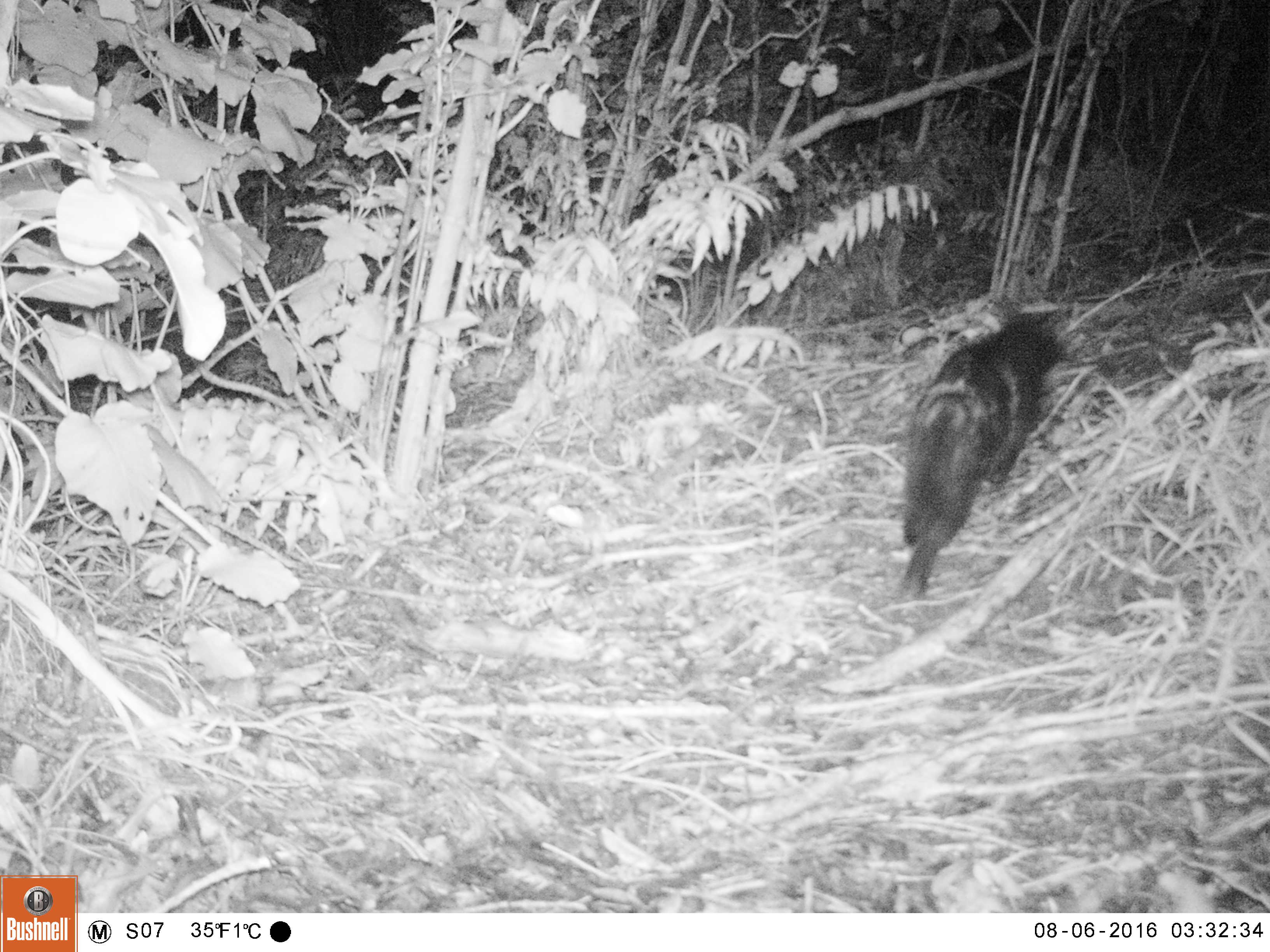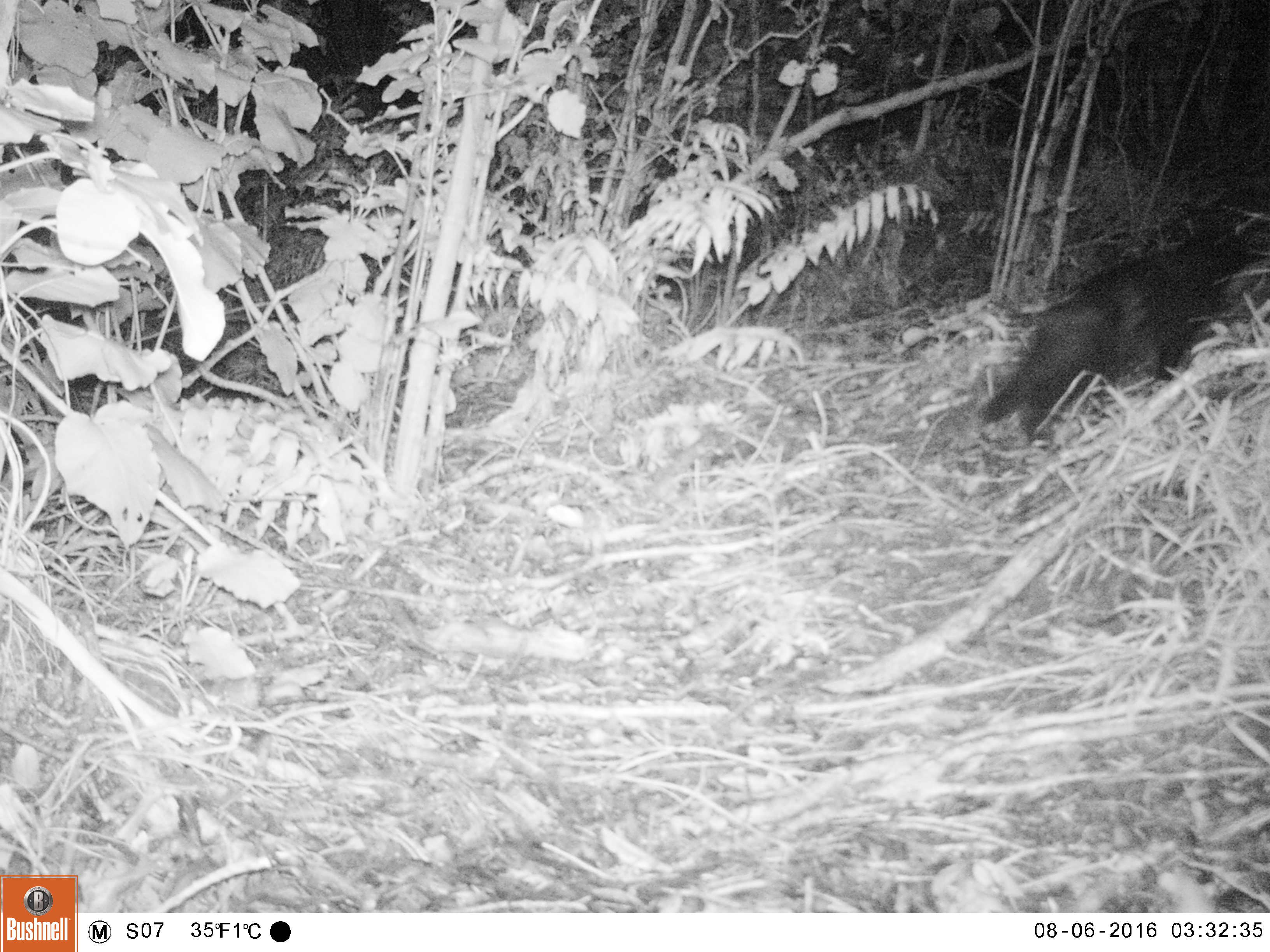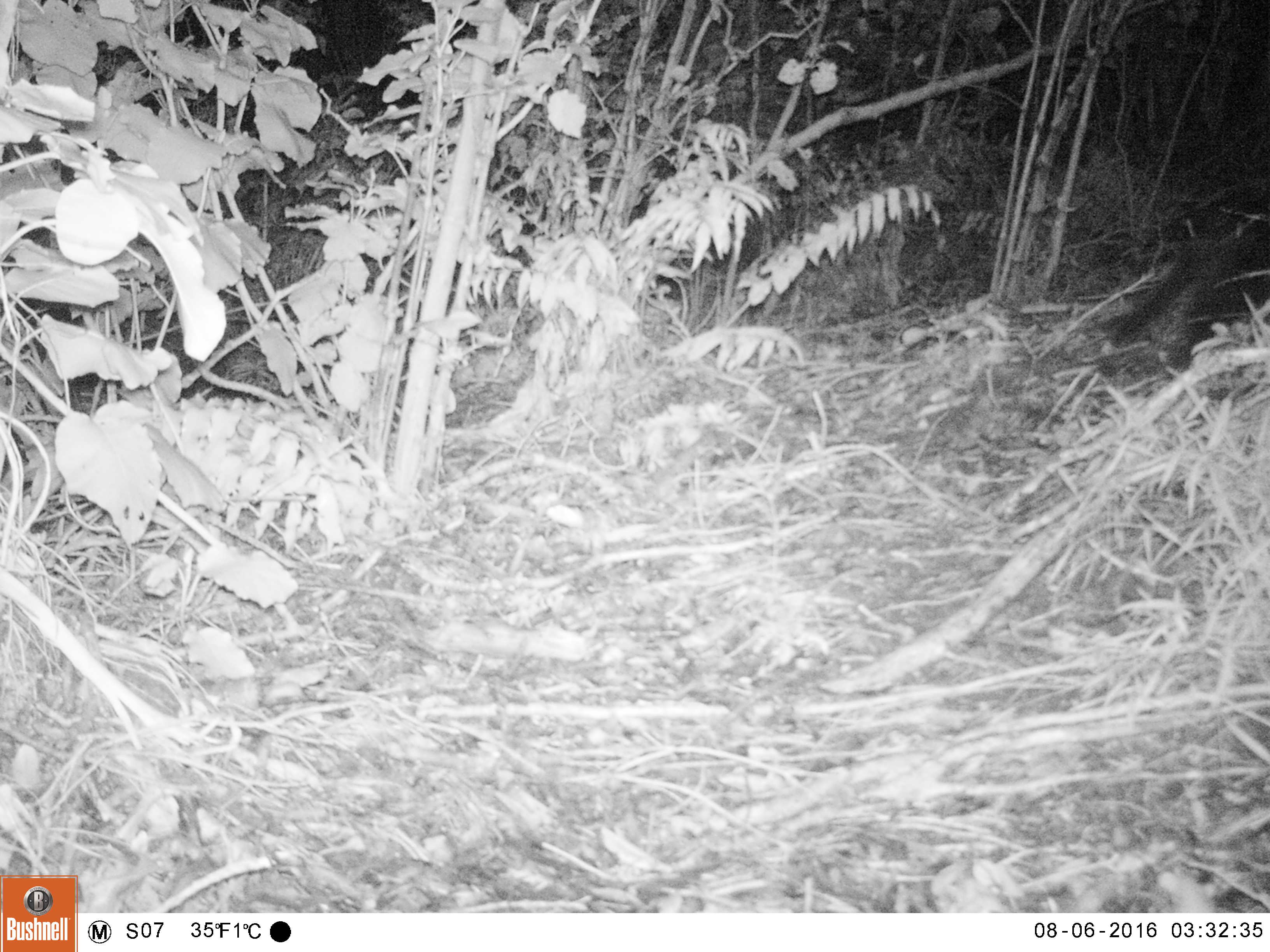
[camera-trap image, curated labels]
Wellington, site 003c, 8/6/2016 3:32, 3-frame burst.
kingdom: Animalia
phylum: Chordata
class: Mammalia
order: Carnivora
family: Felidae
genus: Felis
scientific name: Felis catus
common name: cat